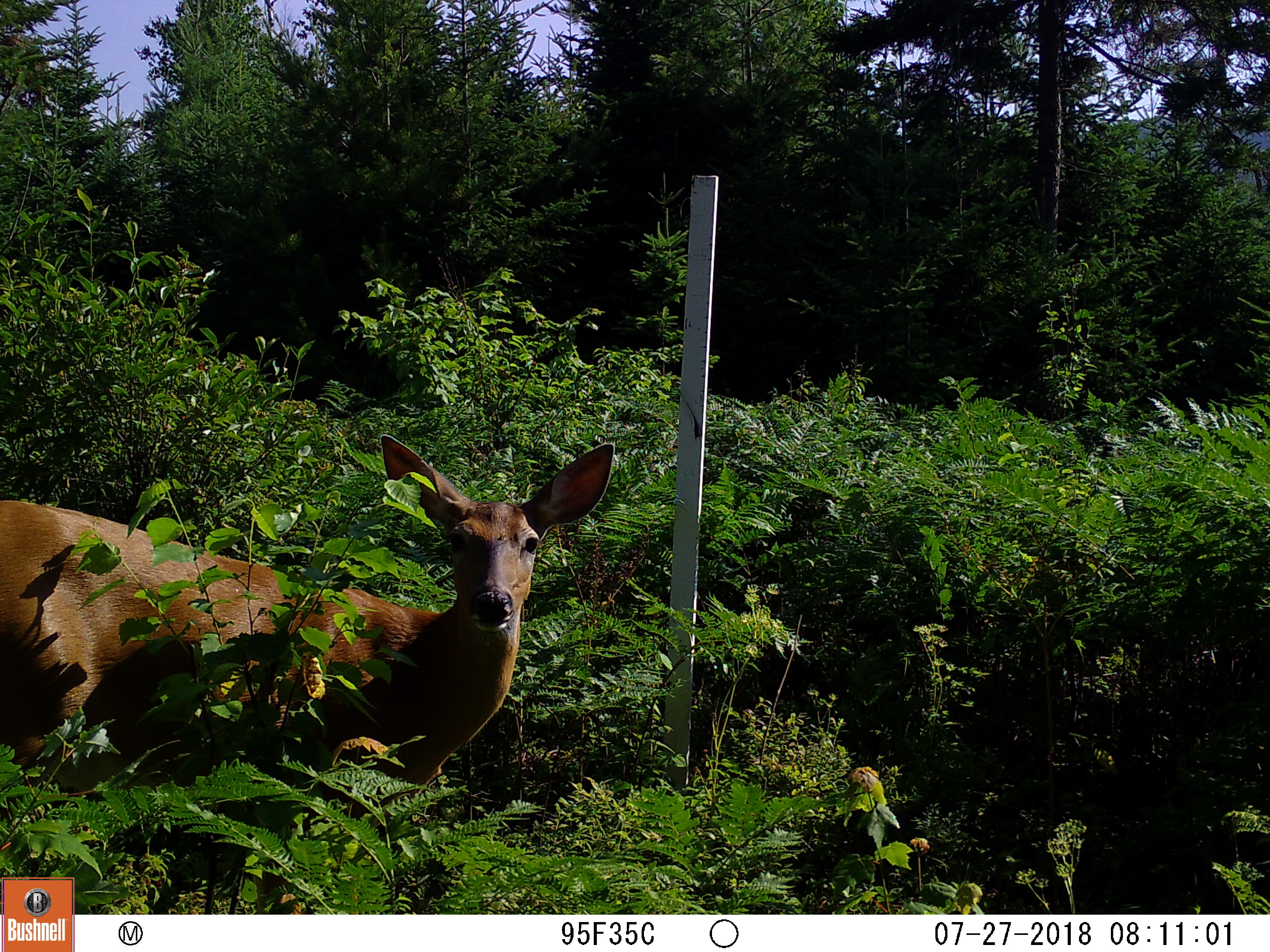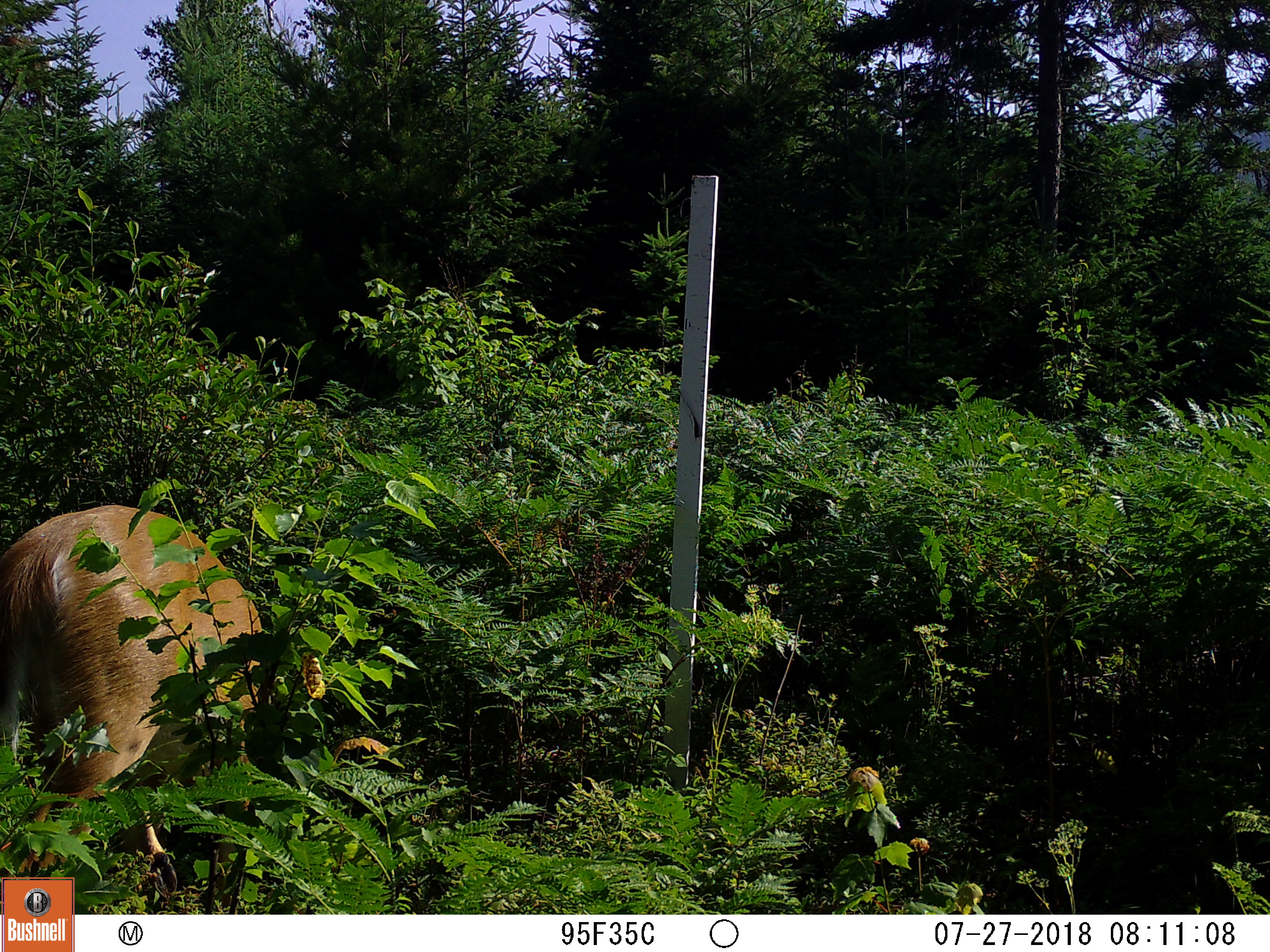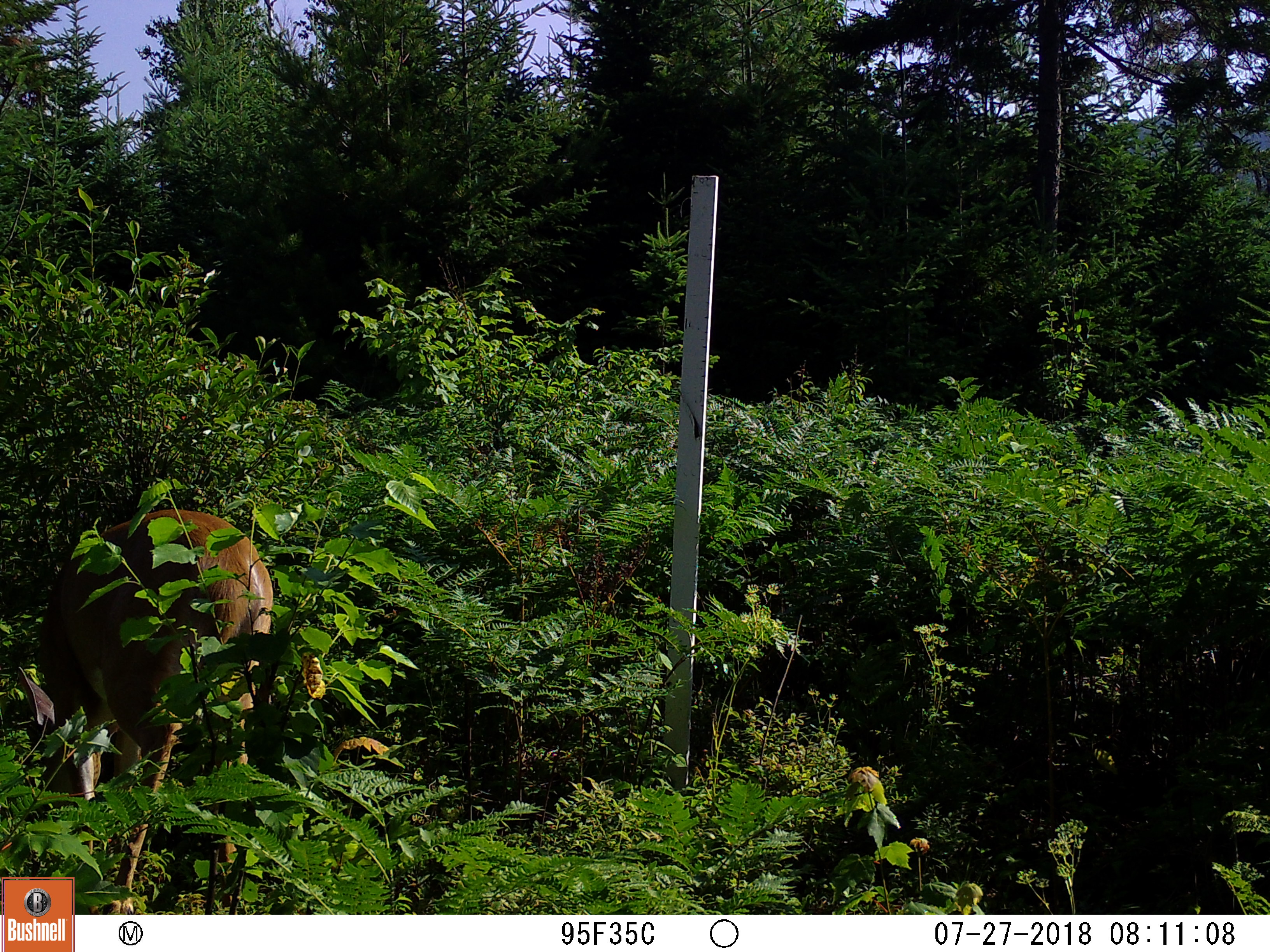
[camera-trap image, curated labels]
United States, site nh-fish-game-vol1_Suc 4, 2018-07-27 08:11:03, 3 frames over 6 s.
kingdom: Animalia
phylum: Chordata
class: Mammalia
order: Artiodactyla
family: Cervidae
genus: Odocoileus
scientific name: Odocoileus virginianus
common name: white-tailed deer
White-tailed deer (Odocoileus virginianus).